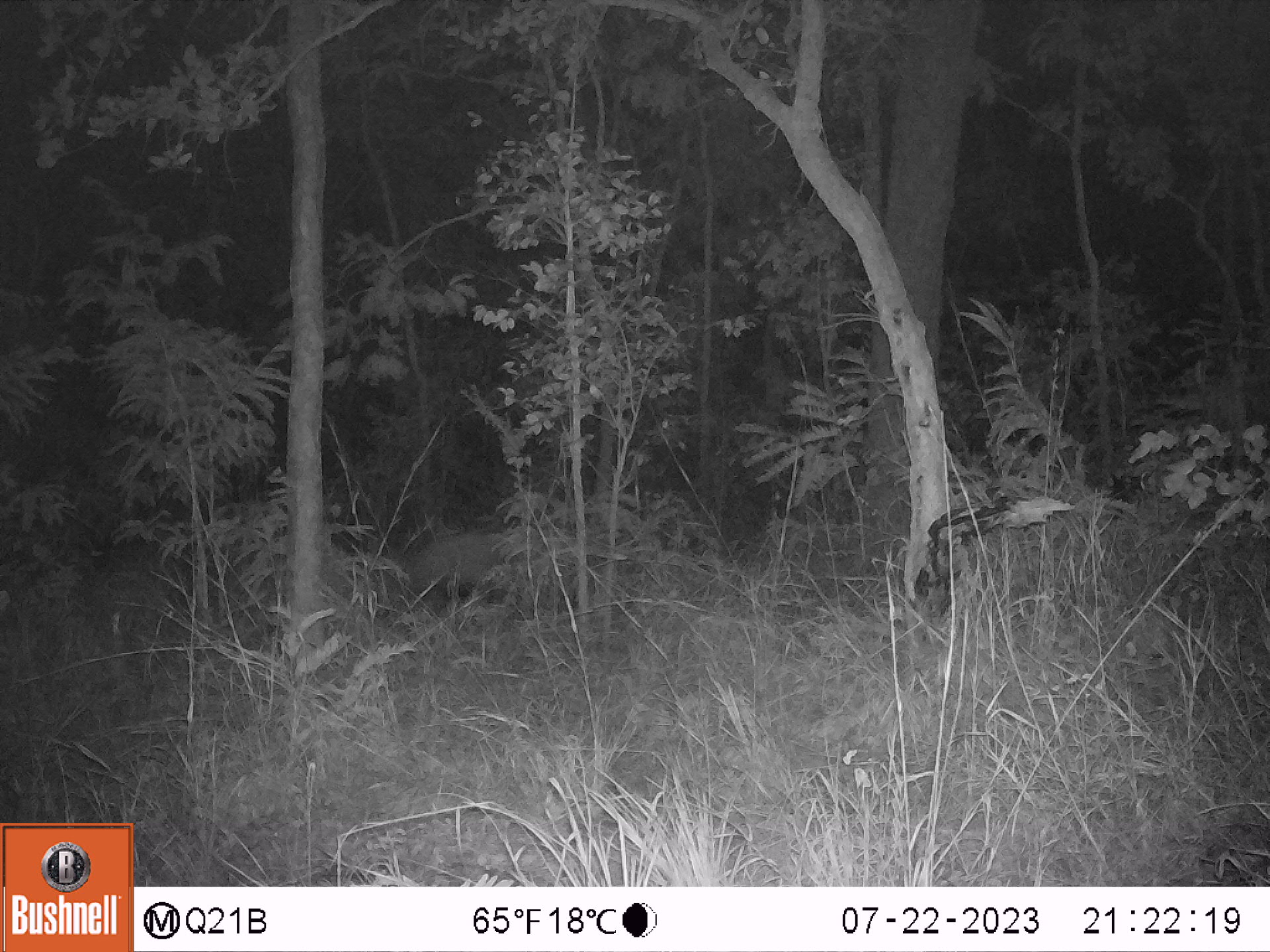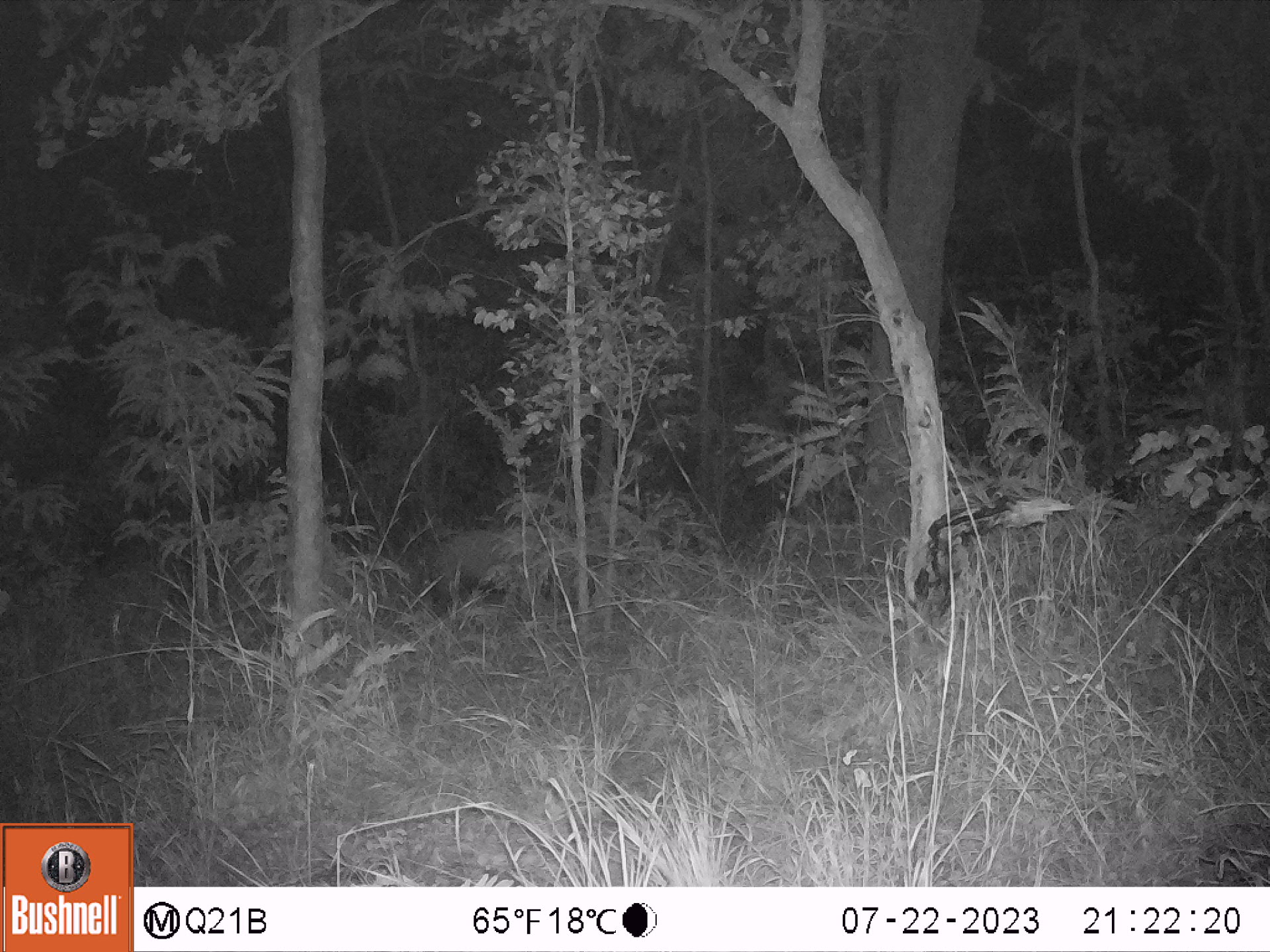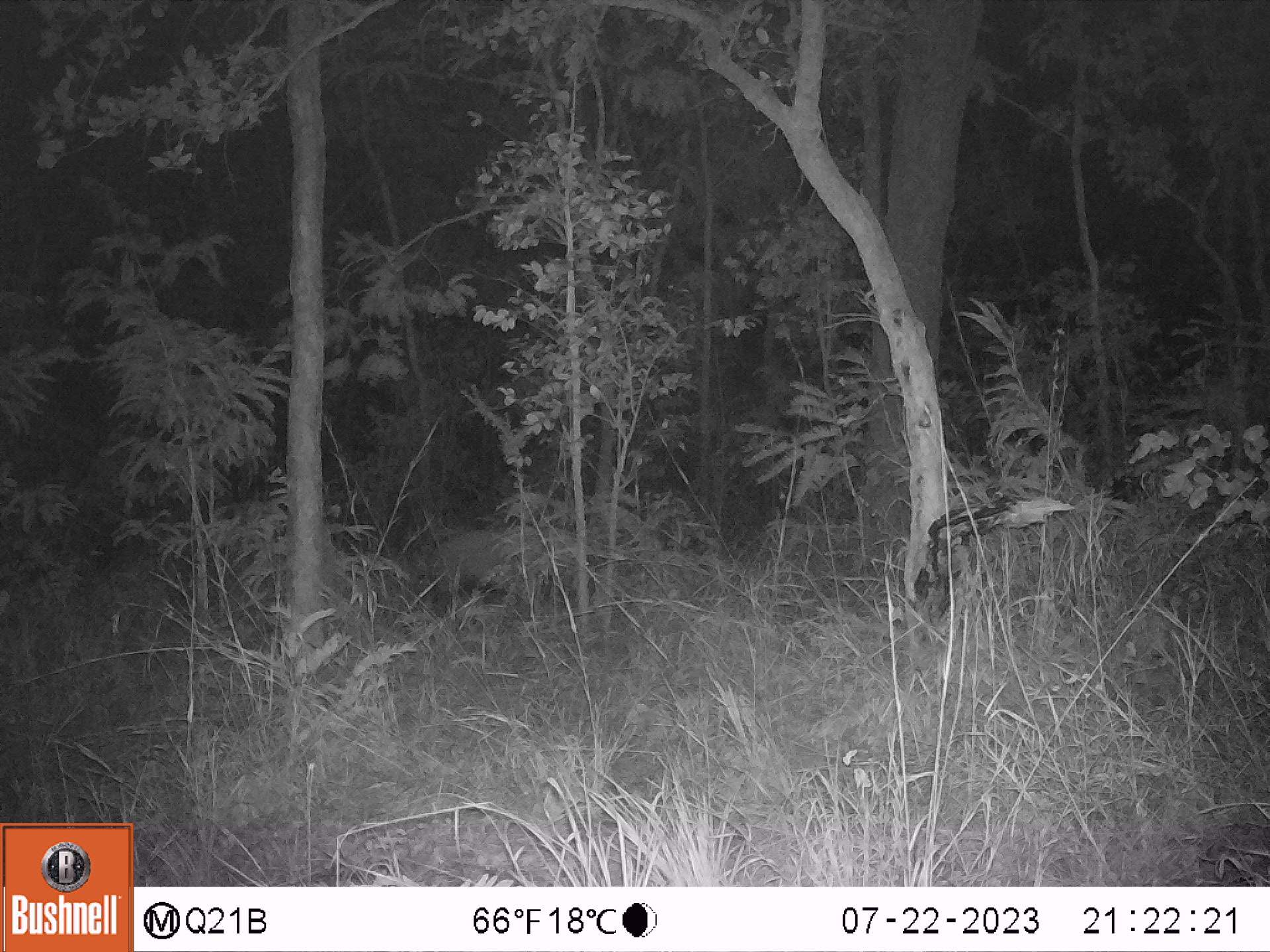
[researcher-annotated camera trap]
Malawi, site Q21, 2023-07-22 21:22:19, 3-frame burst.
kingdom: Animalia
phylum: Chordata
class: Mammalia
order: Artiodactyla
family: Suidae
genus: Potamochoerus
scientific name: Potamochoerus larvatus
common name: bushpig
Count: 1.